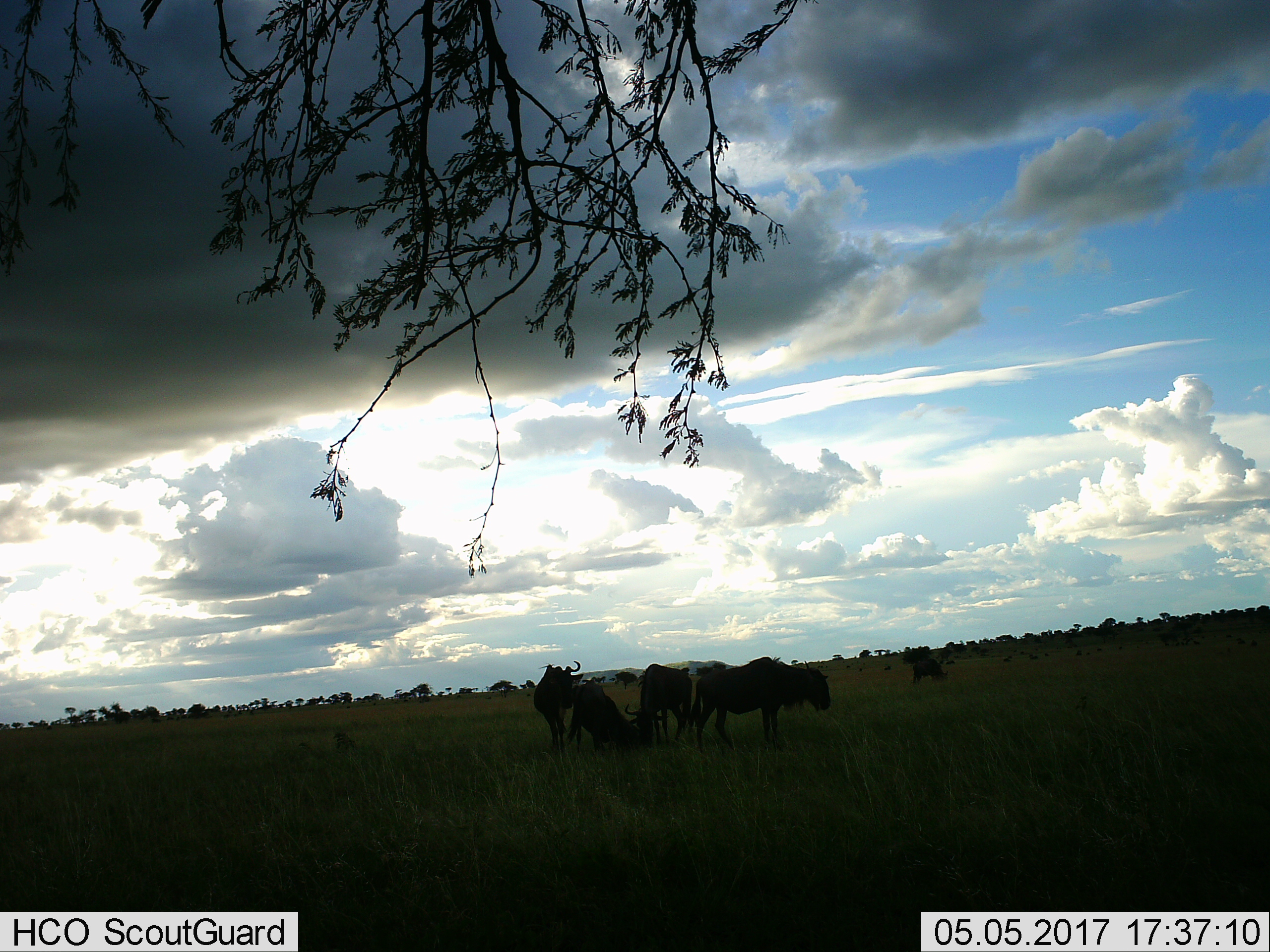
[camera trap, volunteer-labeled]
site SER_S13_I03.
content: unidentified animal